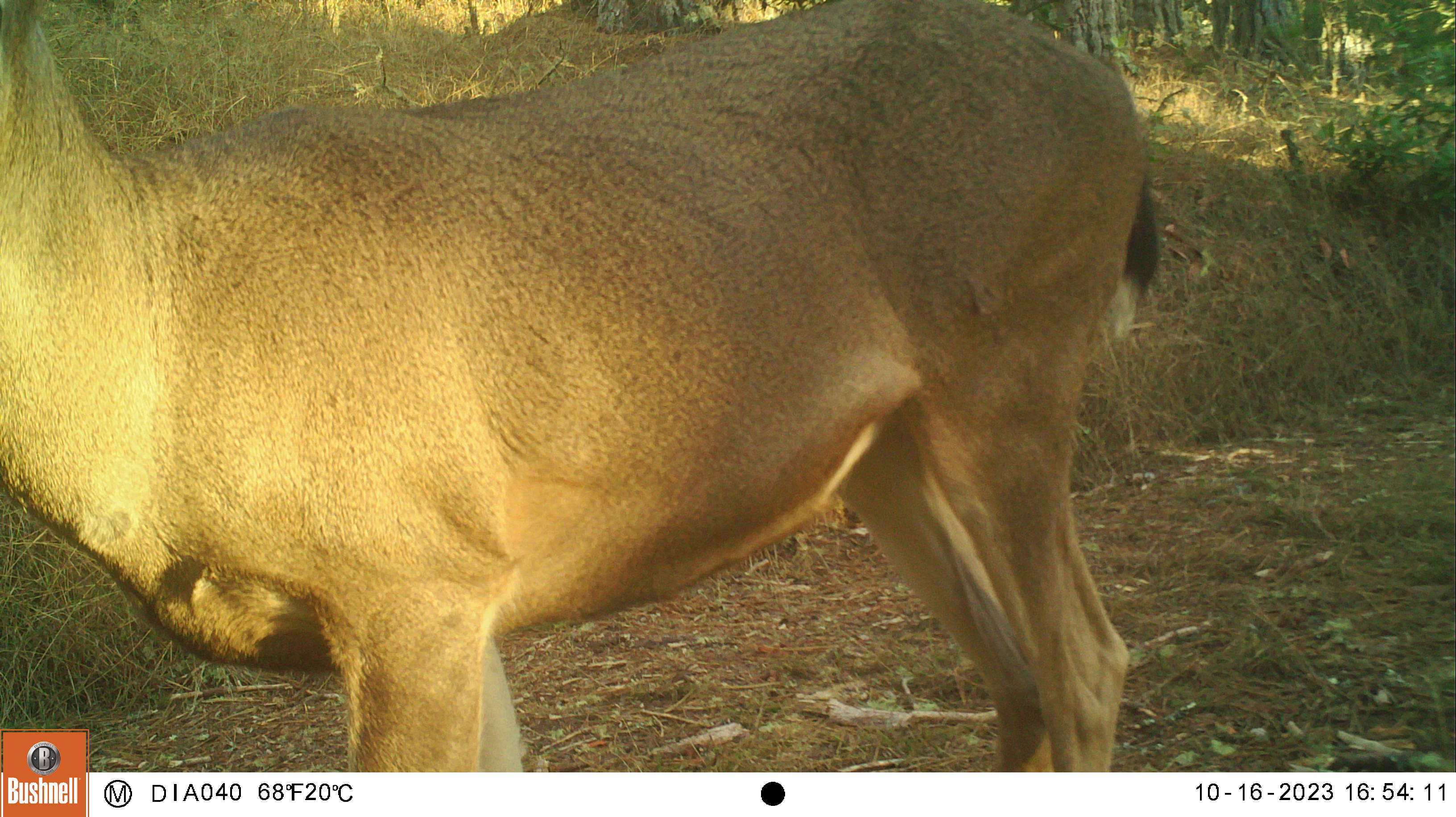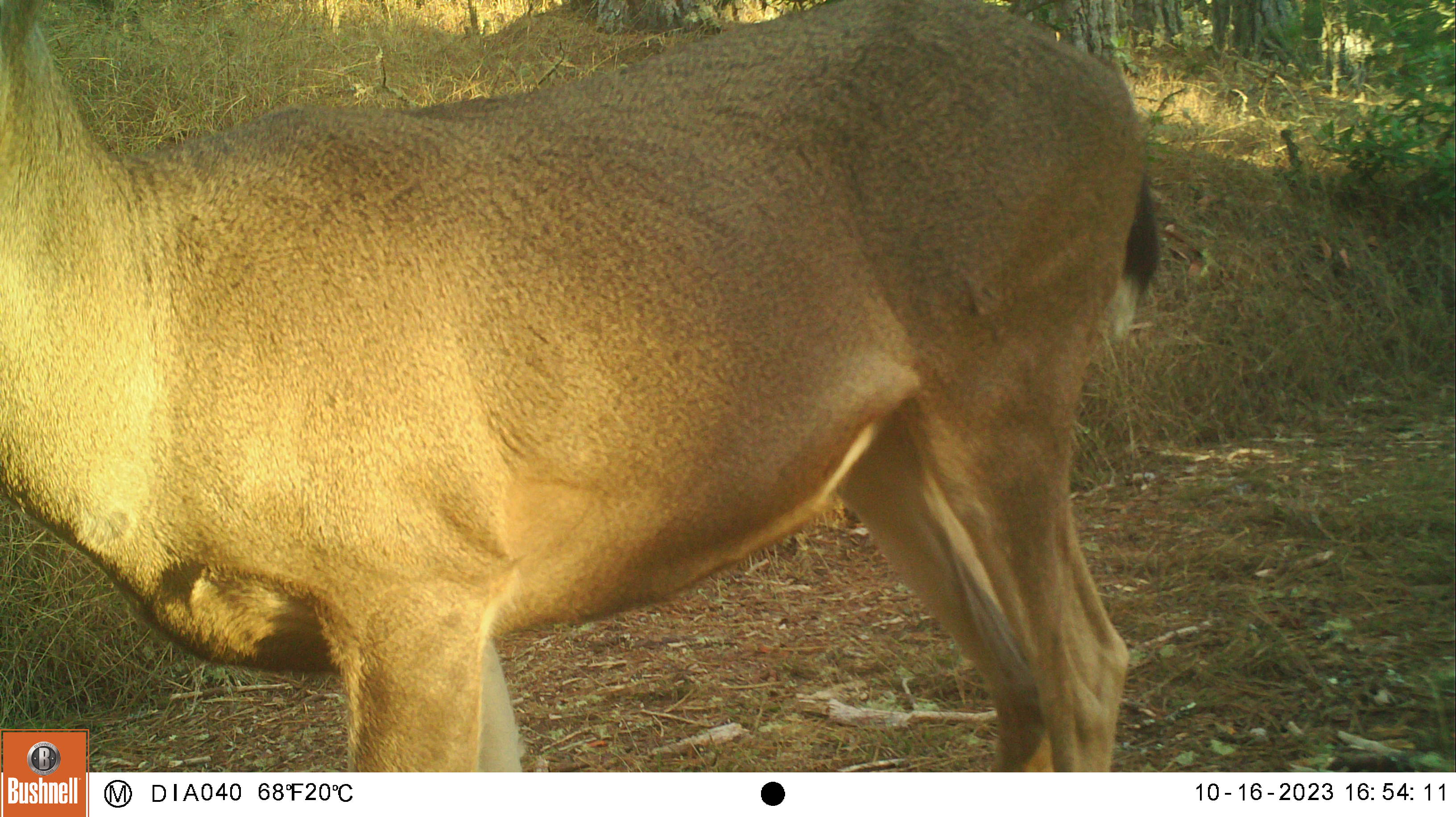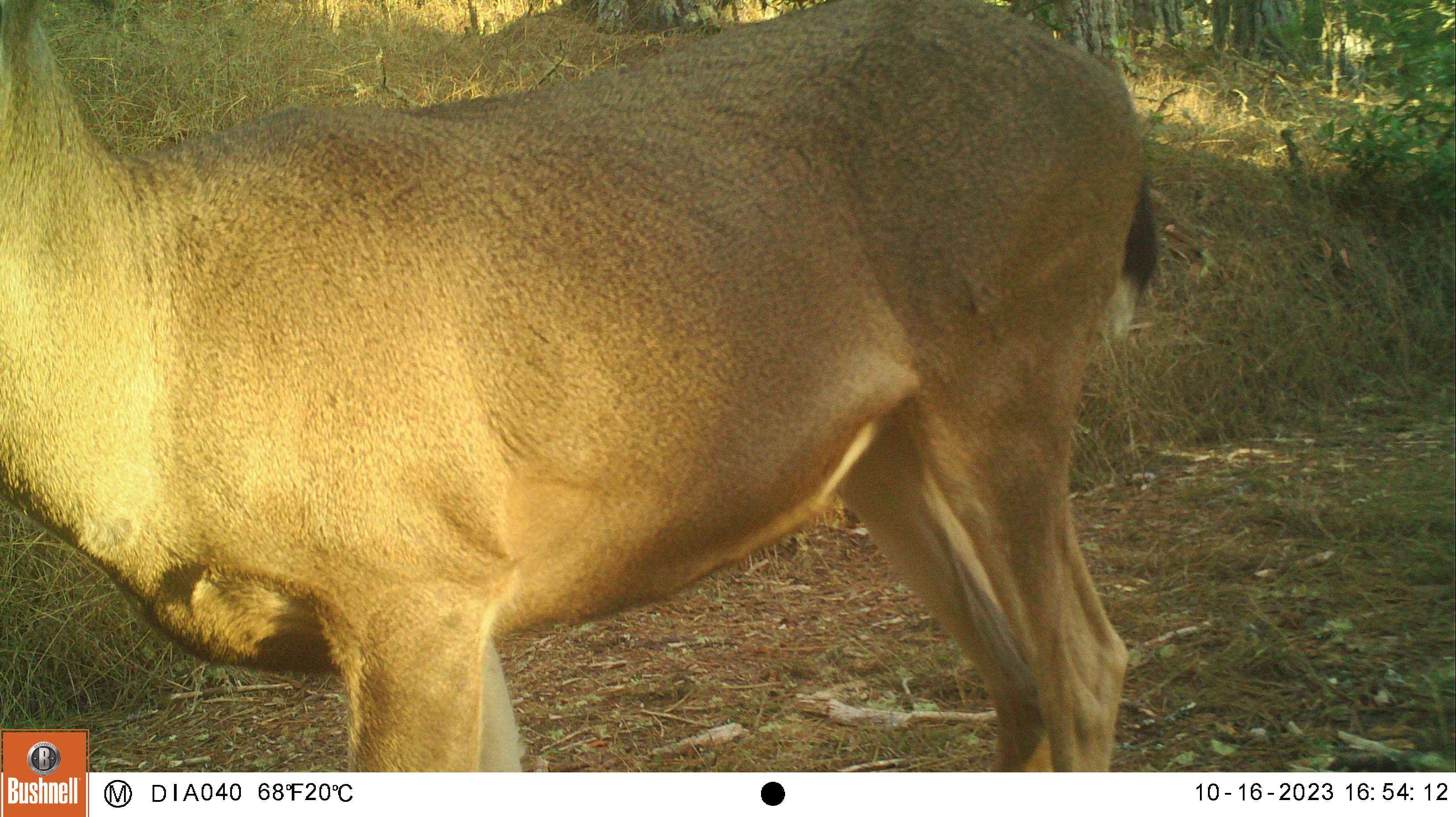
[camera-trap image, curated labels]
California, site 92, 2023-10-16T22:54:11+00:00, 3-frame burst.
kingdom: Animalia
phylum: Chordata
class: Mammalia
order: Artiodactyla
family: Cervidae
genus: Odocoileus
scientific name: Odocoileus hemionus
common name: mule deer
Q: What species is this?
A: Mule deer (Odocoileus hemionus).